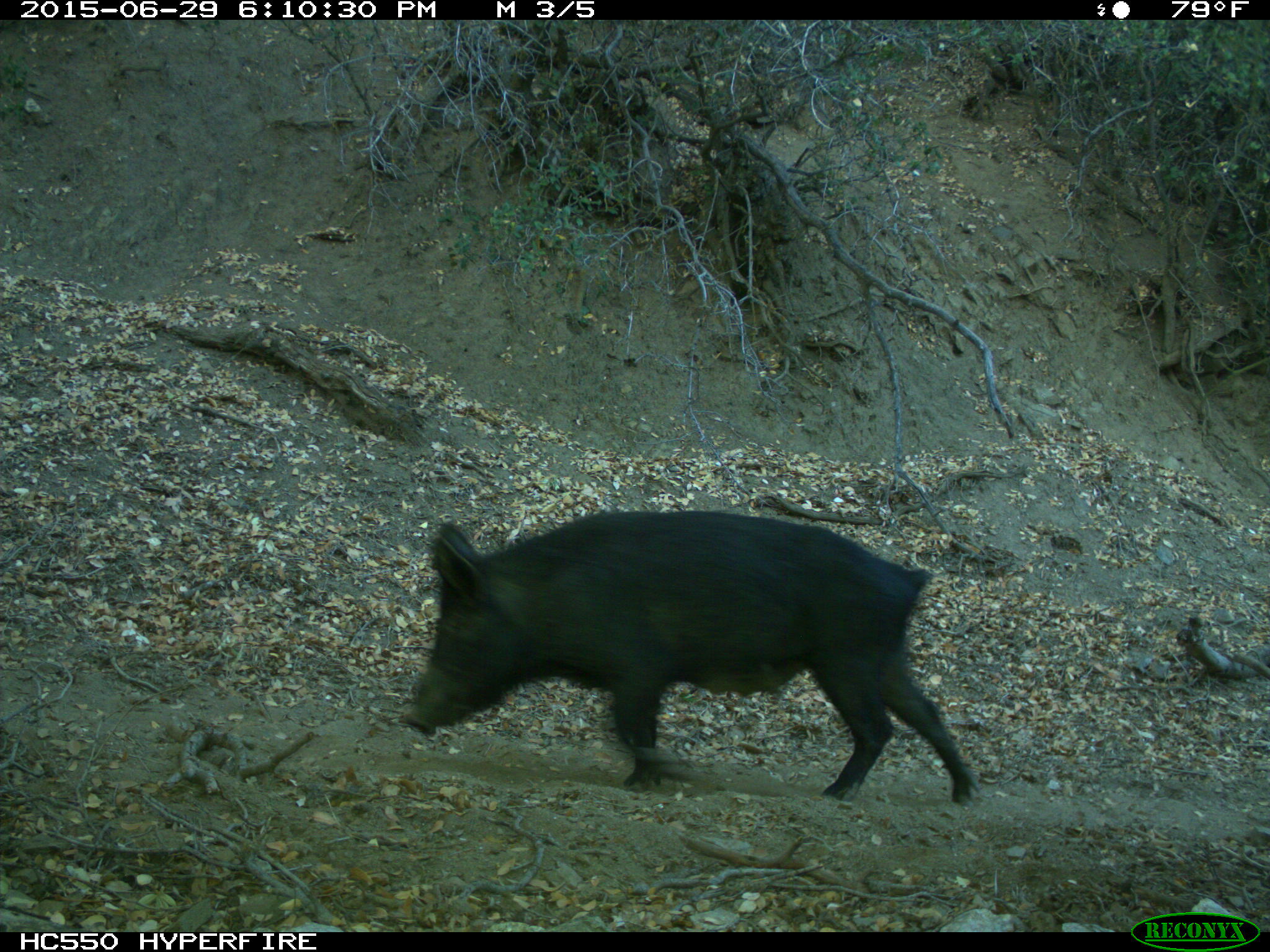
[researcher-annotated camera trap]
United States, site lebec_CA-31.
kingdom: Animalia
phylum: Chordata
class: Mammalia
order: Artiodactyla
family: Suidae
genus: Sus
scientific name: Sus scrofa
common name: wild boar